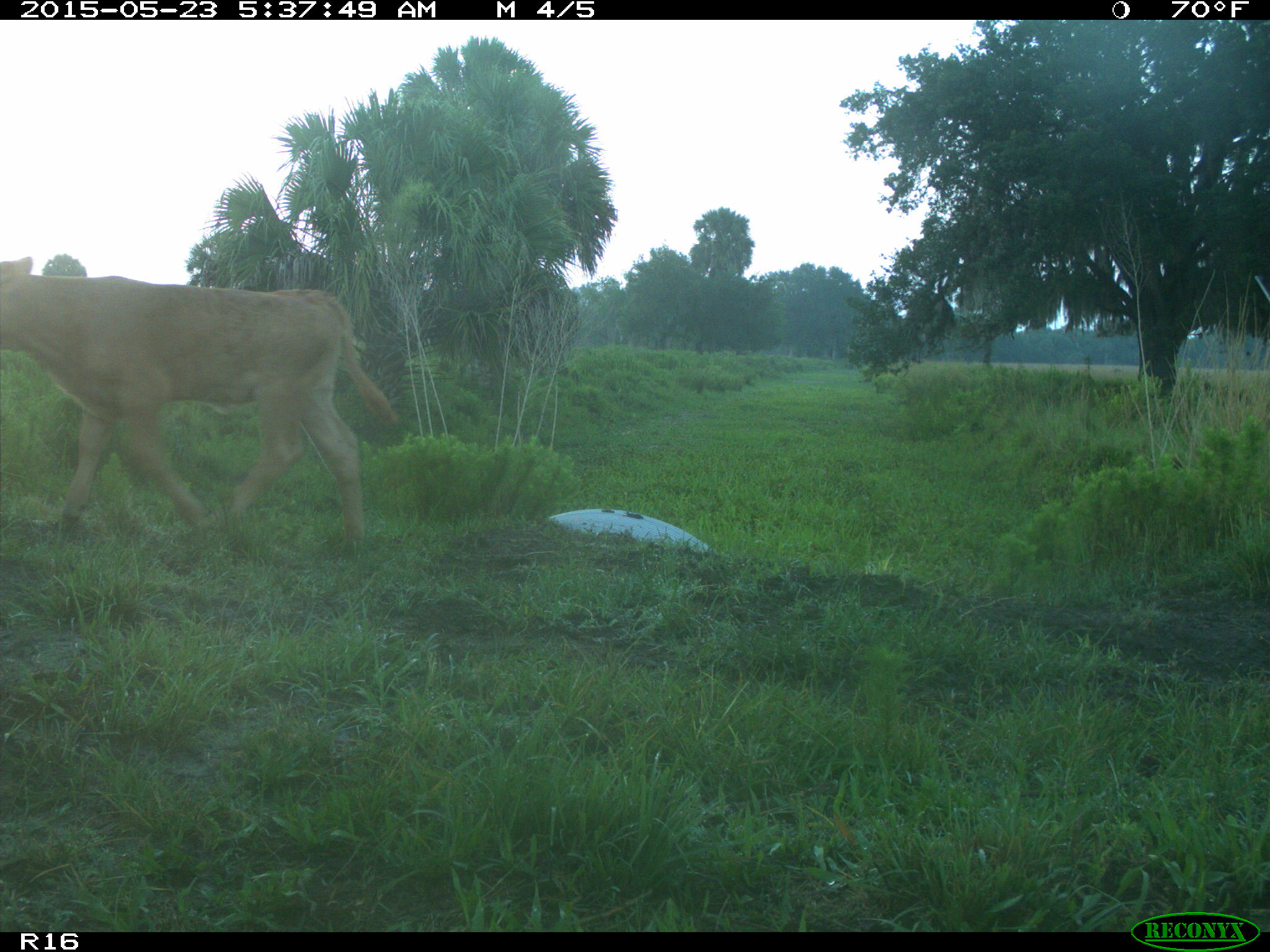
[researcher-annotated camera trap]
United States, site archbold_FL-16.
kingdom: Animalia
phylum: Chordata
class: Mammalia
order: Artiodactyla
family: Bovidae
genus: Bos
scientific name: Bos taurus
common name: domestic cow